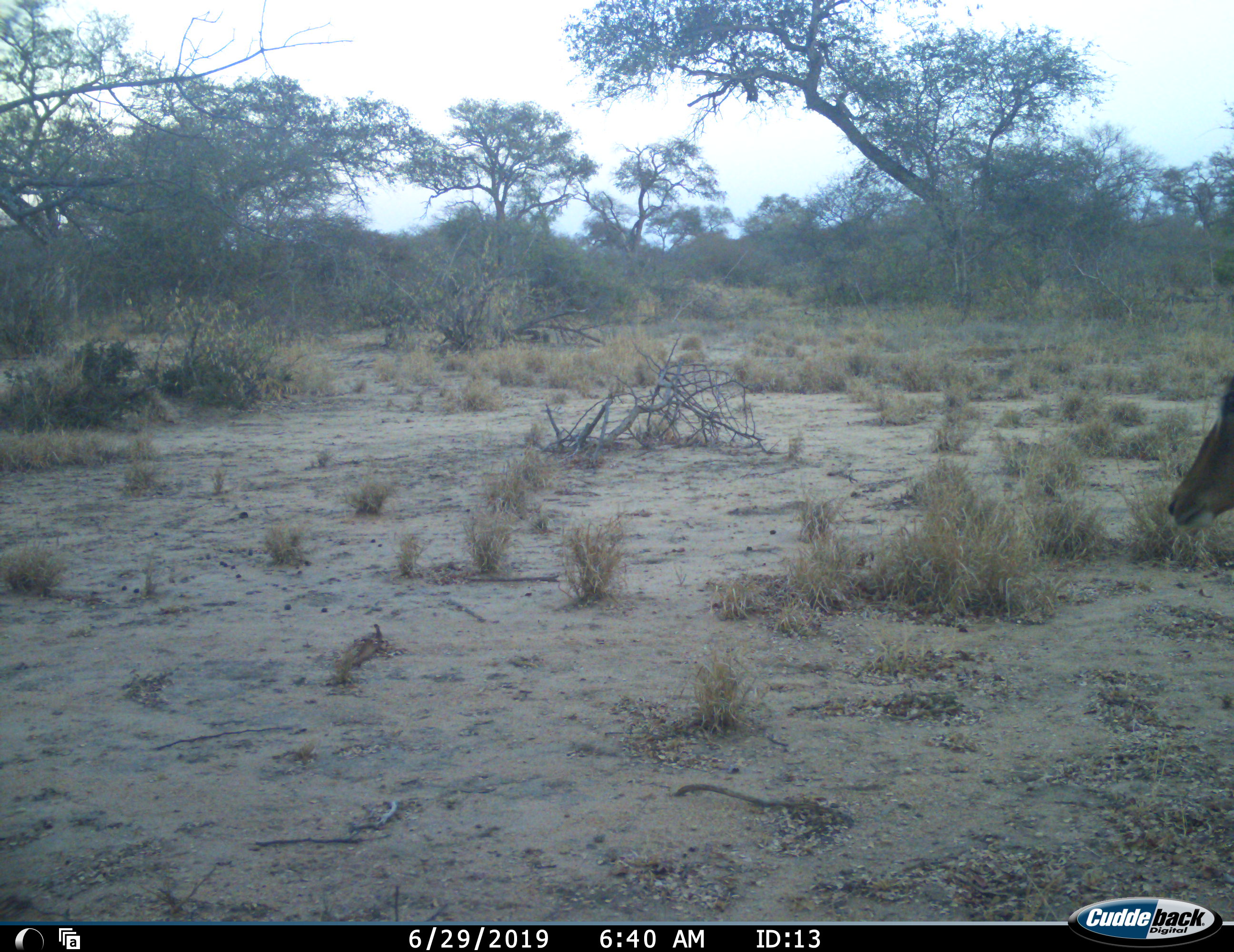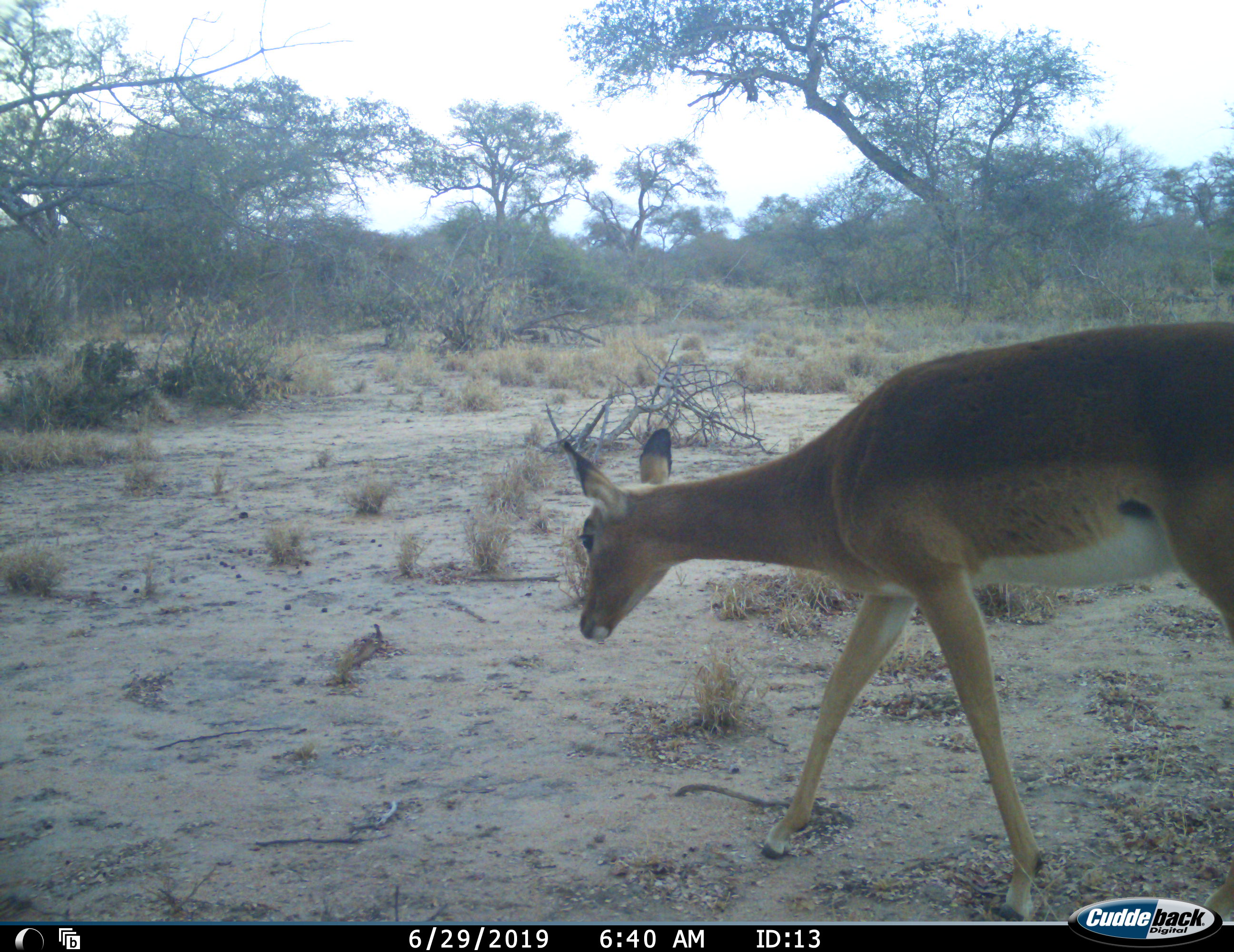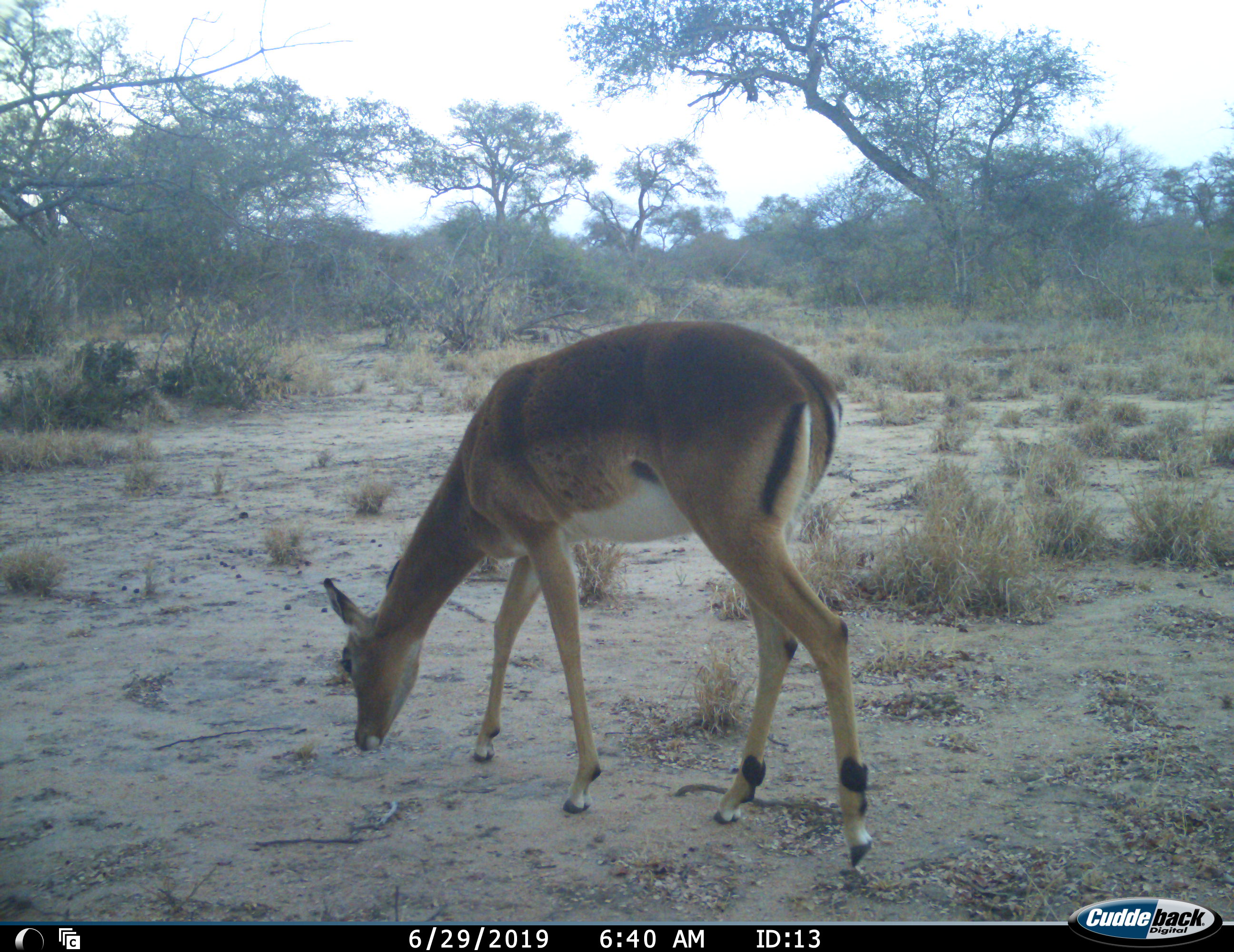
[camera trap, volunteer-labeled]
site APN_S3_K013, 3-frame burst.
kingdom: Animalia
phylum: Chordata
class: Mammalia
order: Artiodactyla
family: Bovidae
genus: Aepyceros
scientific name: Aepyceros melampus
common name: impala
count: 1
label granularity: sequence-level